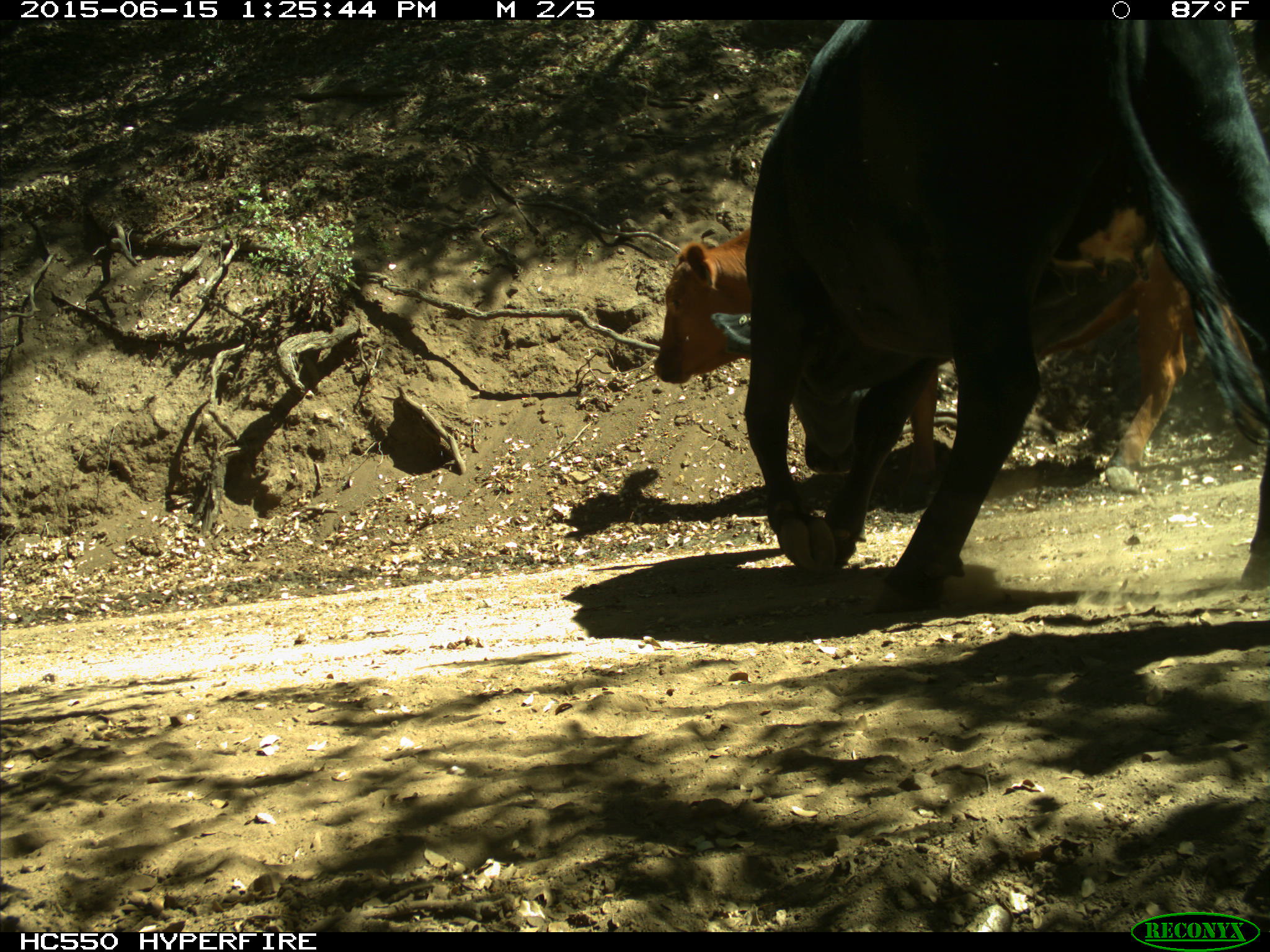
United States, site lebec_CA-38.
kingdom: Animalia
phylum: Chordata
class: Mammalia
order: Artiodactyla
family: Bovidae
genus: Bos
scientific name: Bos taurus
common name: domestic cow